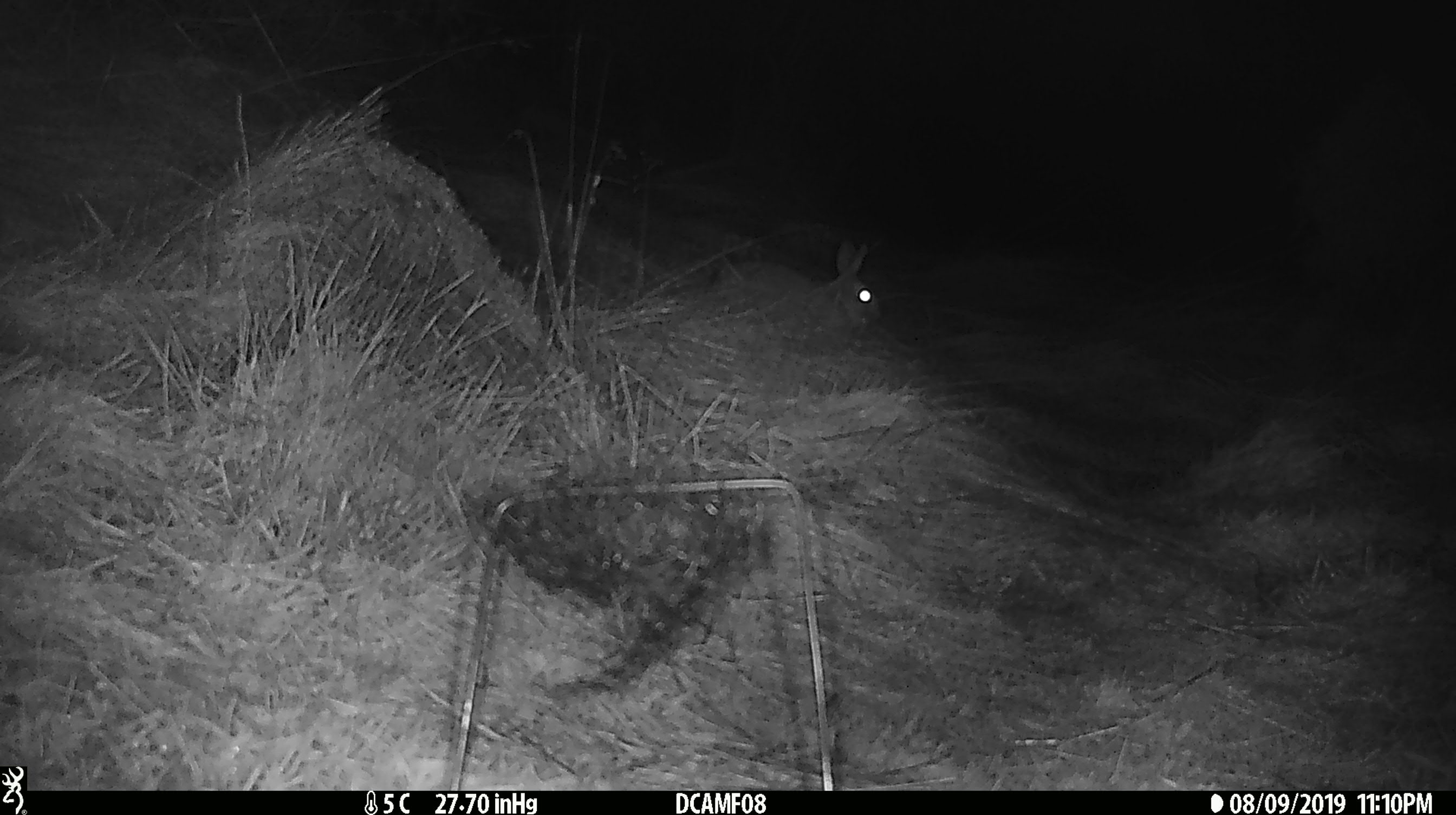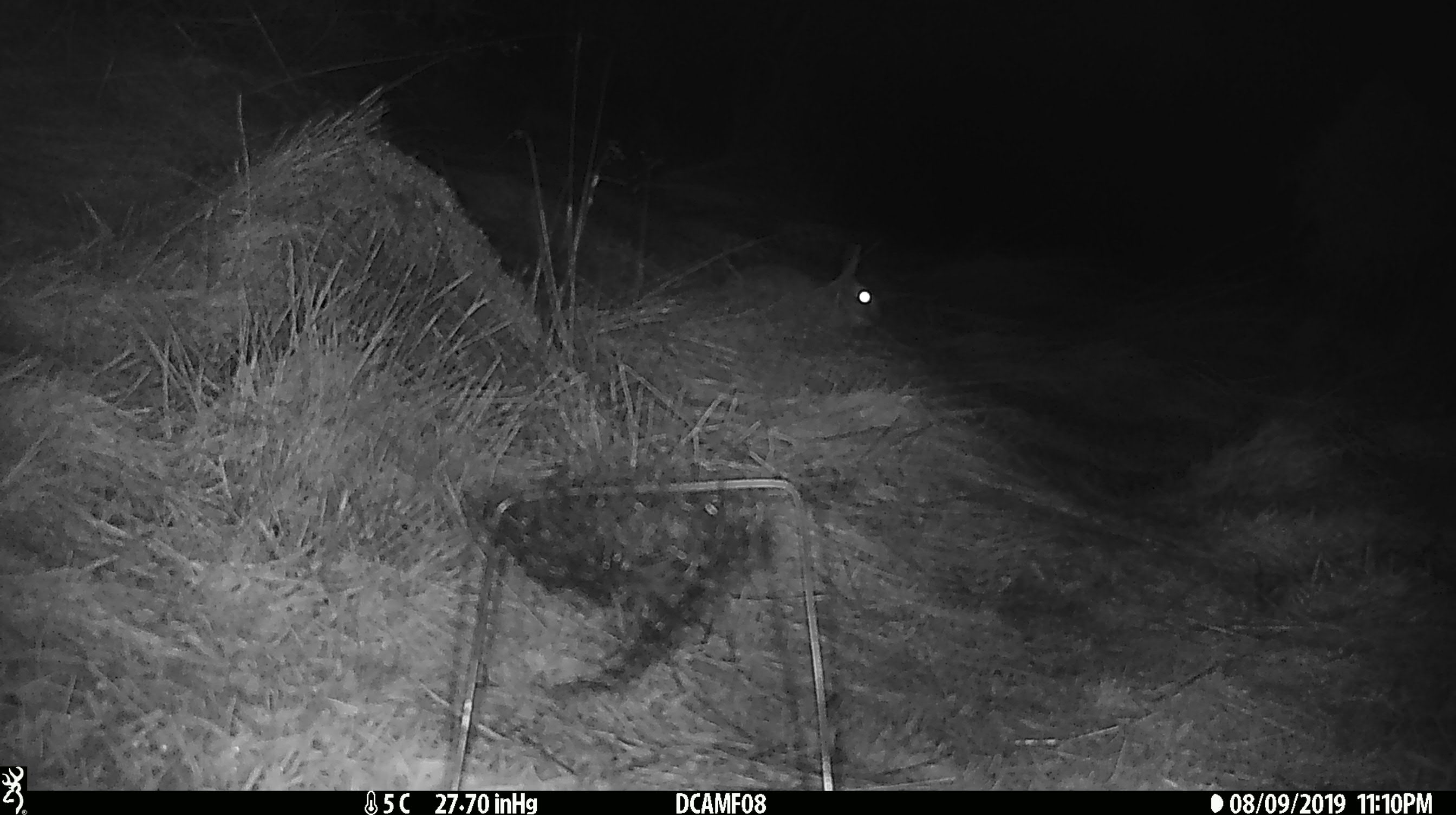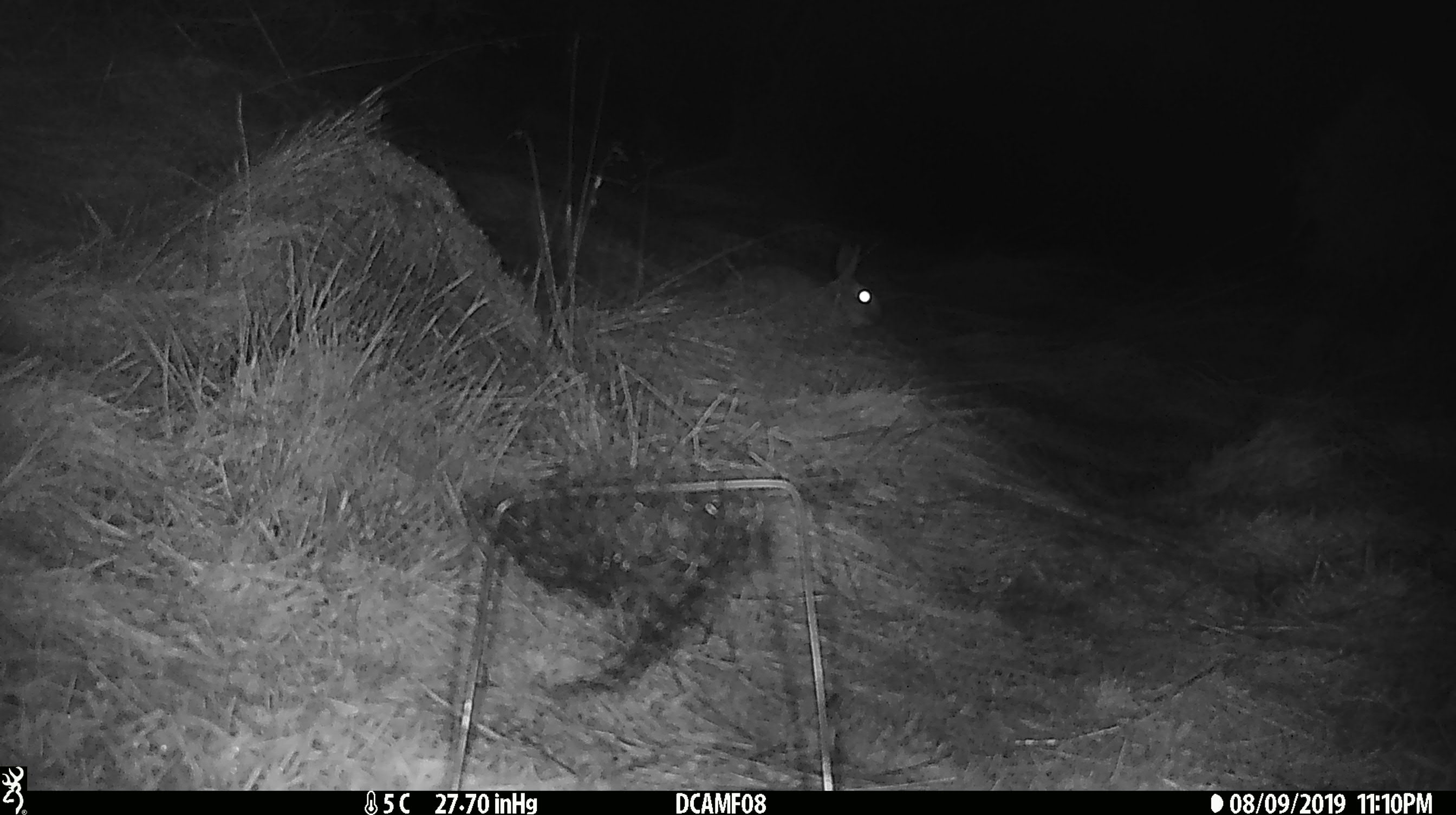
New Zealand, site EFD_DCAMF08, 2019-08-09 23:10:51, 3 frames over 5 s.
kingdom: Animalia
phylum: Chordata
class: Mammalia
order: Lagomorpha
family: Leporidae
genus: Oryctolagus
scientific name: Oryctolagus cuniculus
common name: european rabbit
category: rabbit